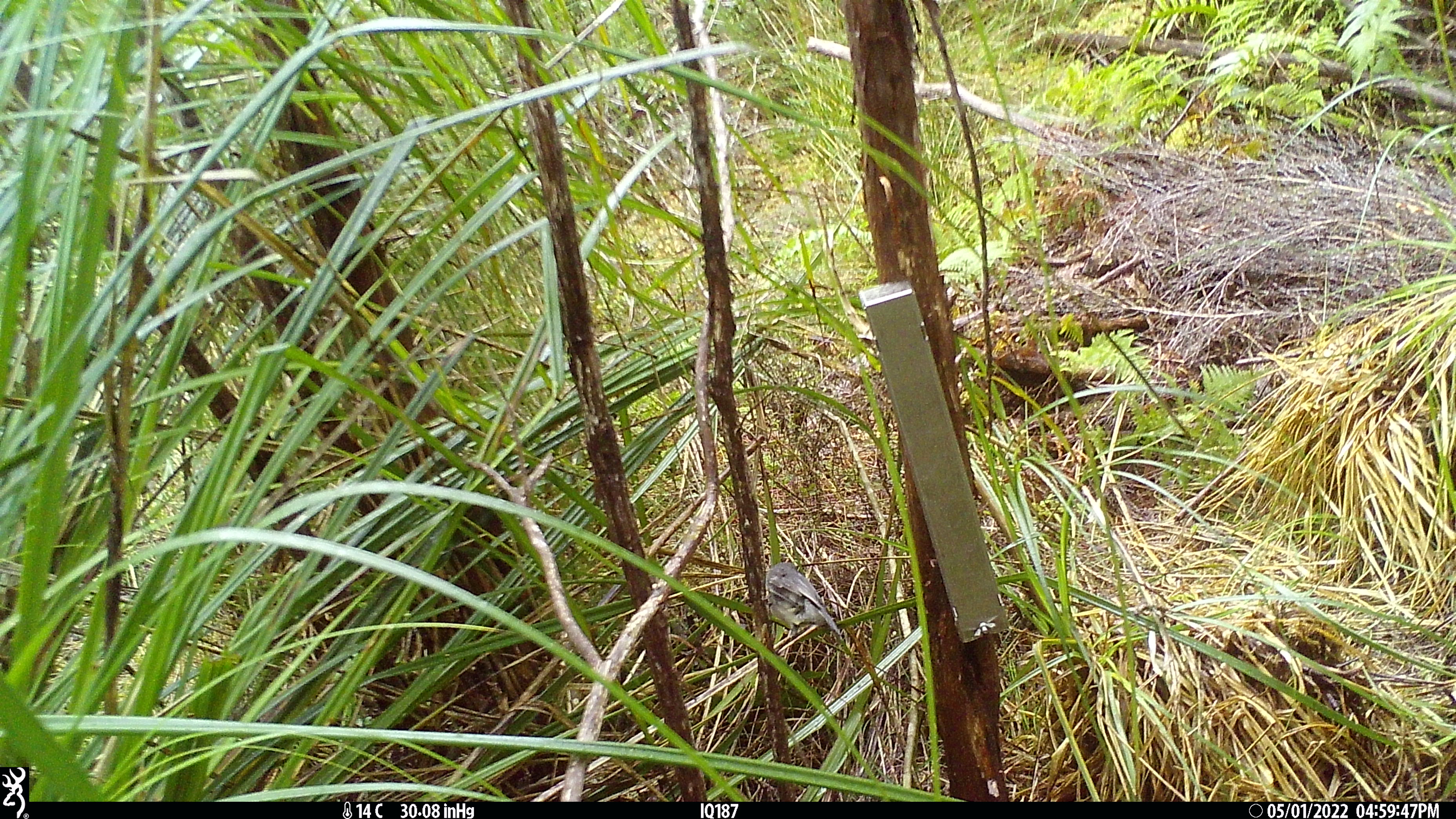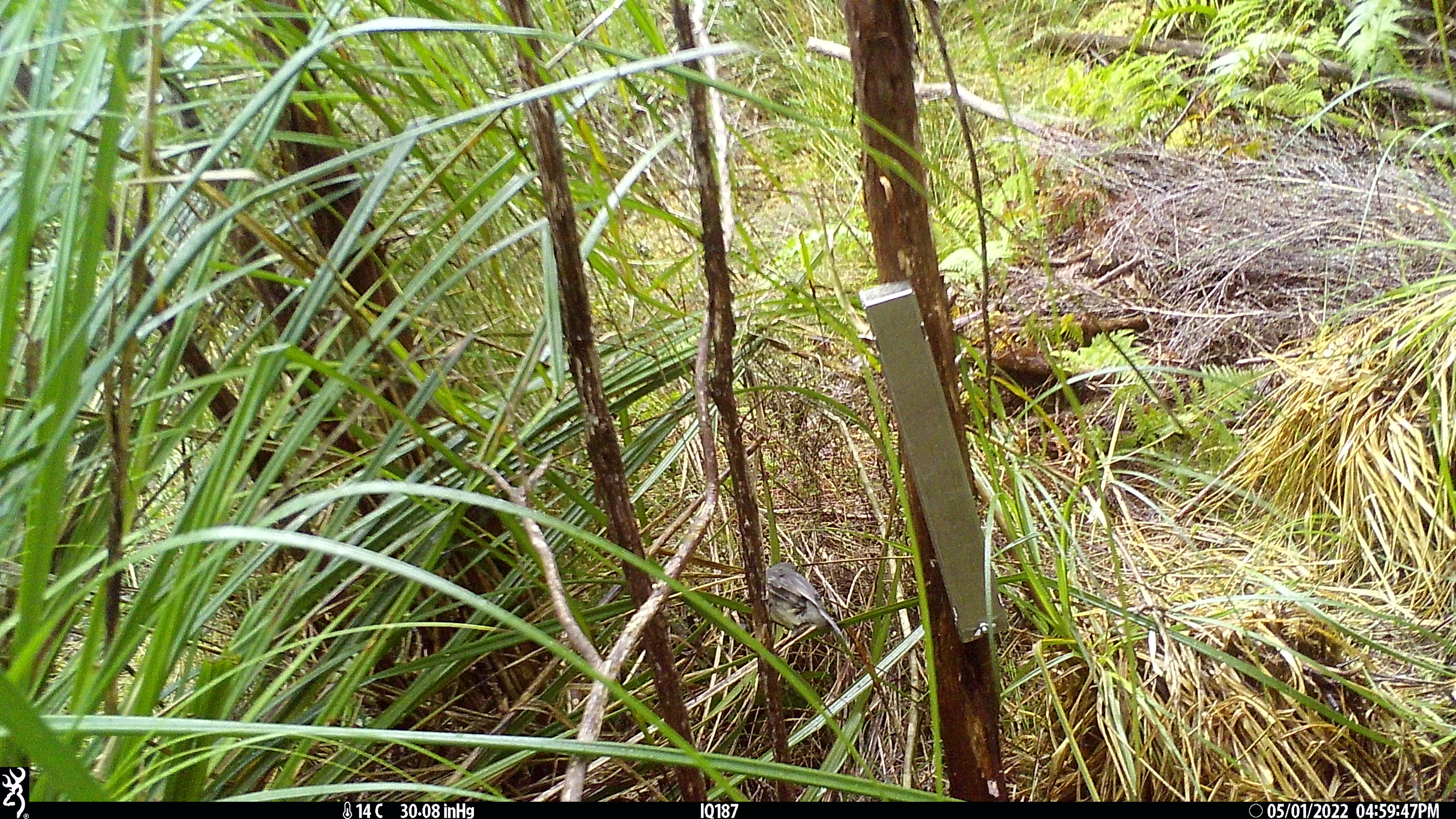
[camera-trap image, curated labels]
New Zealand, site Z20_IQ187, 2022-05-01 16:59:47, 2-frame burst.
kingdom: Animalia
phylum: Chordata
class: Aves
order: Passeriformes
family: Petroicidae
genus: Petroica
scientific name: Petroica macrocephala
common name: tomtit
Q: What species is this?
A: Tomtit (Petroica macrocephala).